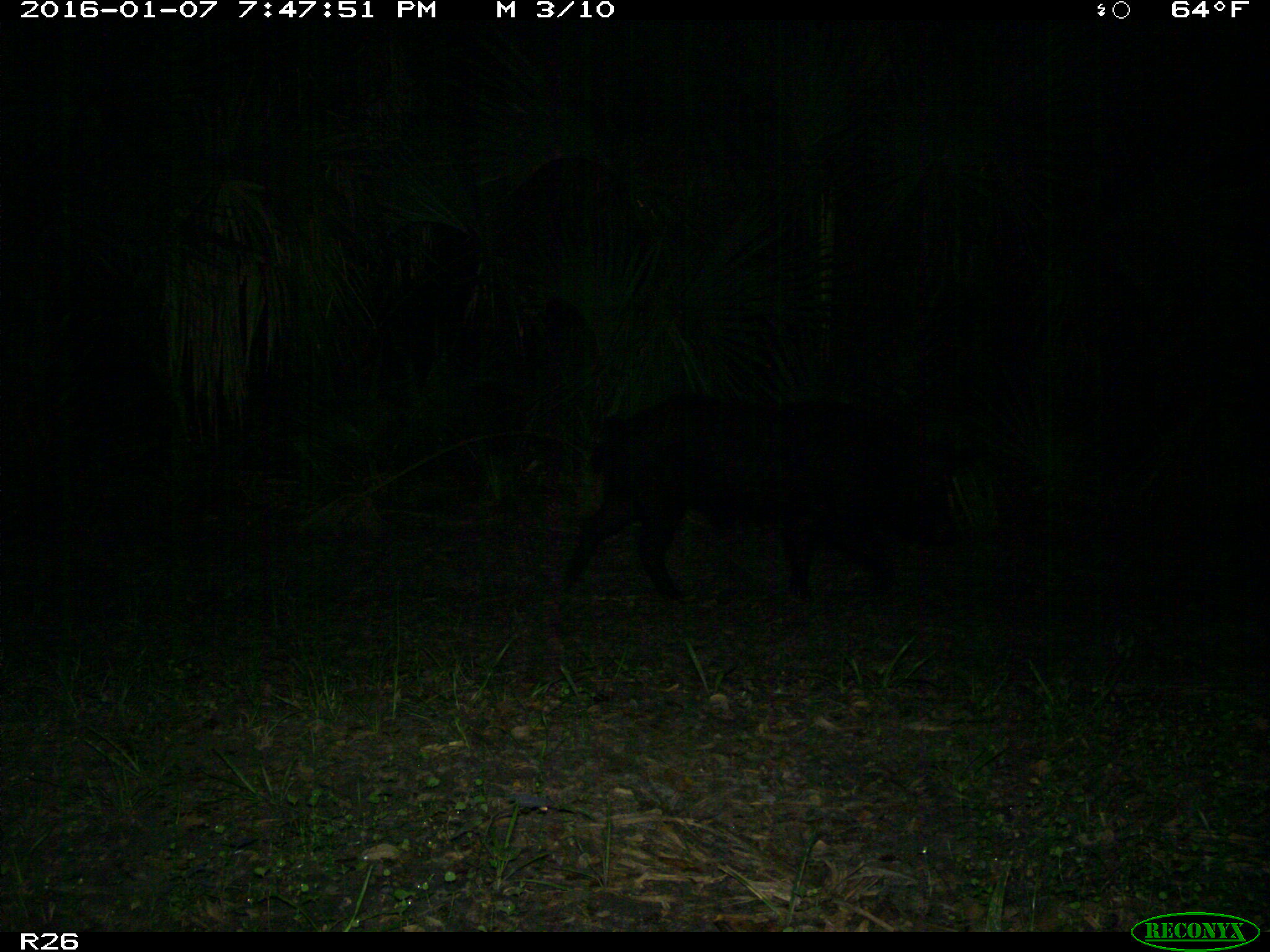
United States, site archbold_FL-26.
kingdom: Animalia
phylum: Chordata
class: Mammalia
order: Artiodactyla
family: Suidae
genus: Sus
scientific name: Sus scrofa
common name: wild boar